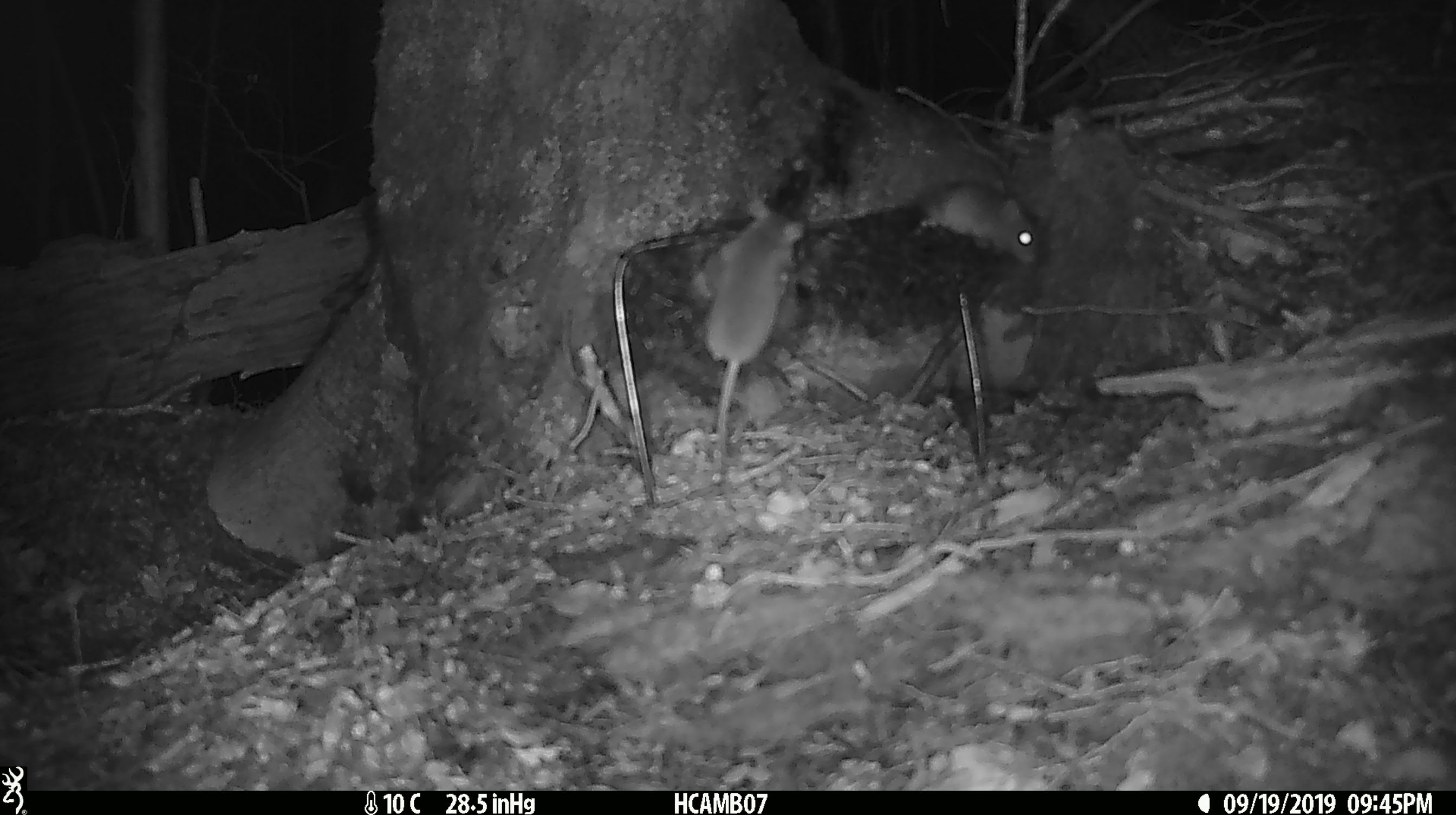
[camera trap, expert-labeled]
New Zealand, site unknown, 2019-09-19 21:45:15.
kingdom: Animalia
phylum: Chordata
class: Mammalia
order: Rodentia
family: Muridae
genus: Mus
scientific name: Mus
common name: mouse